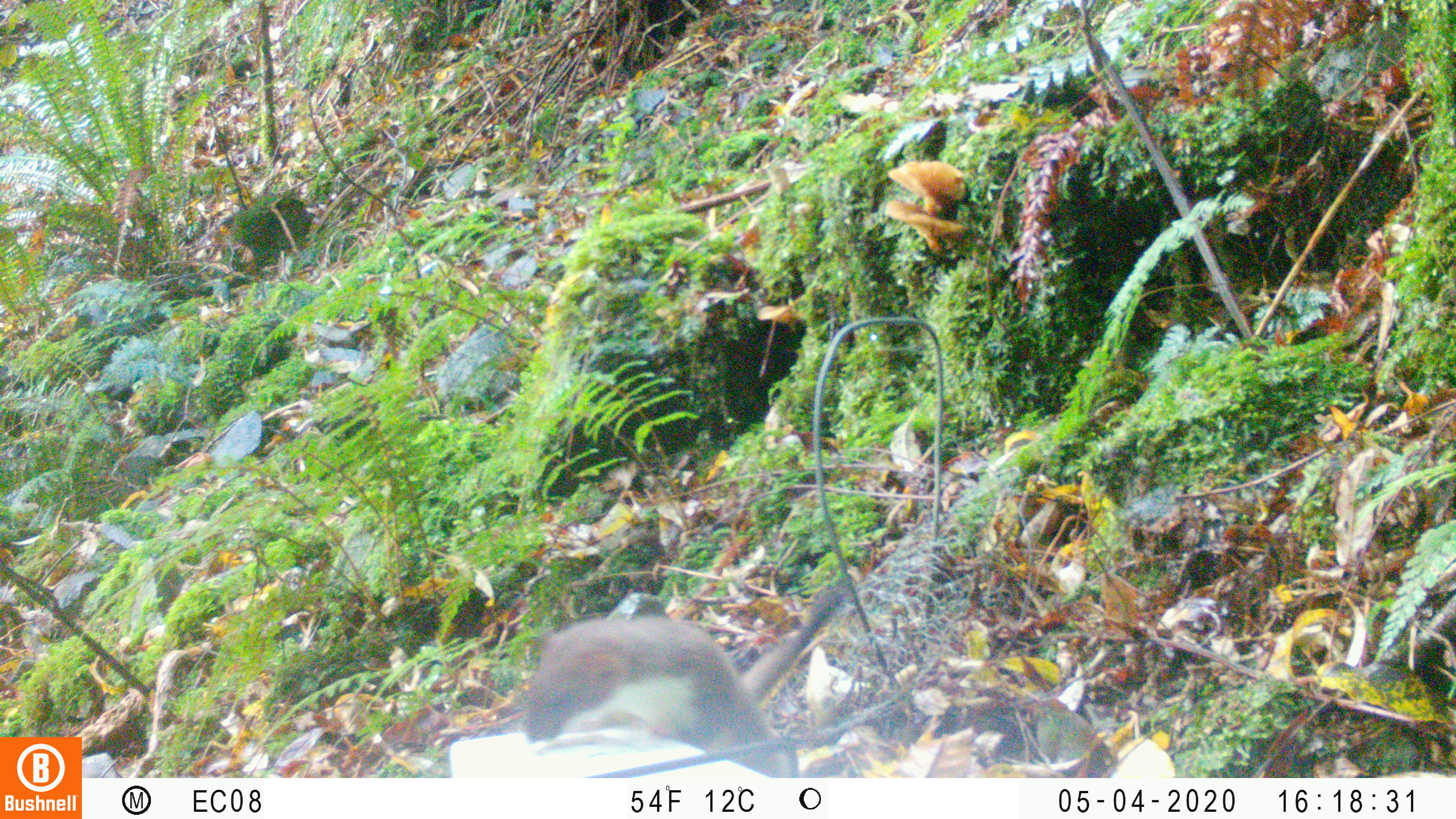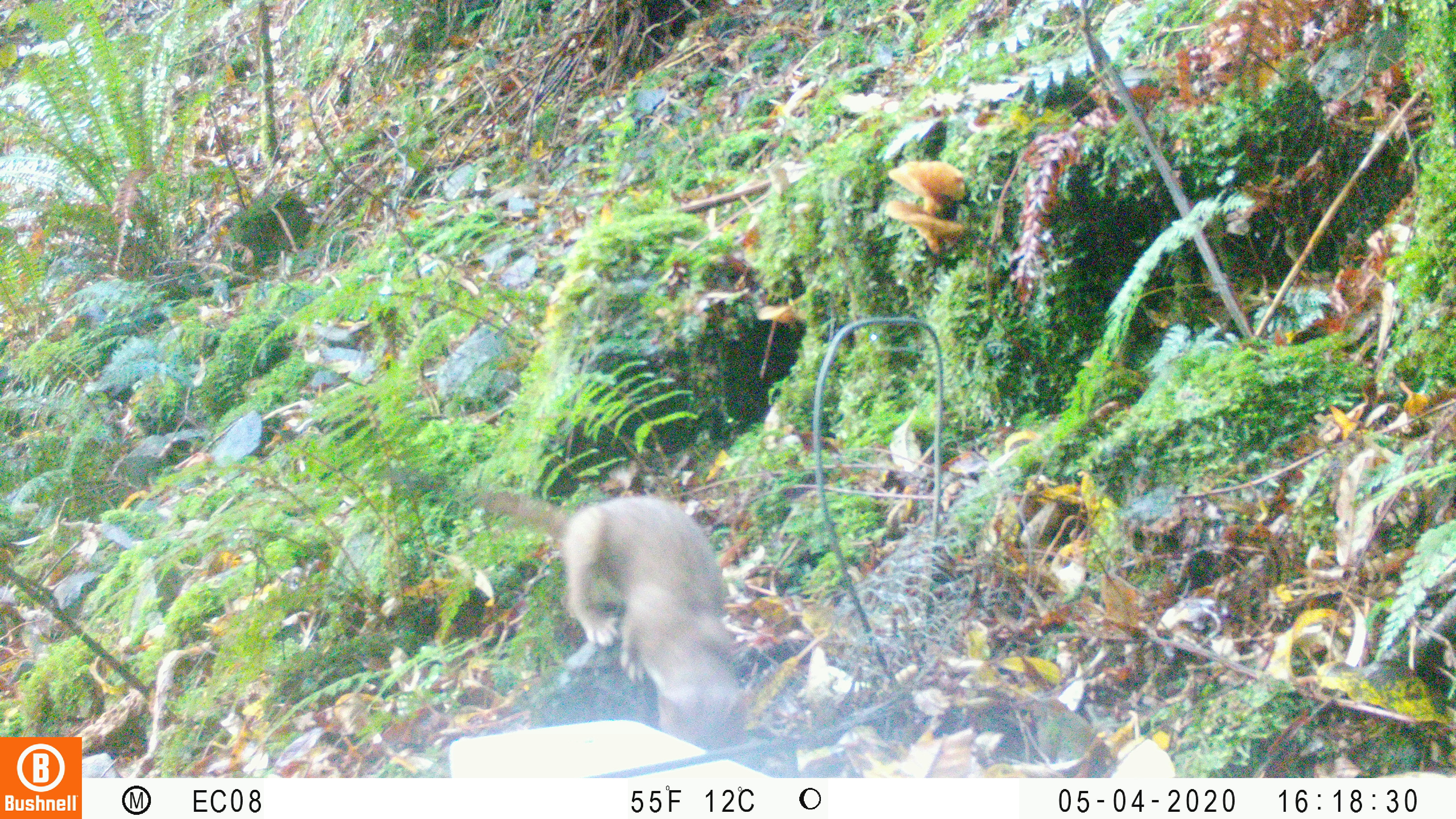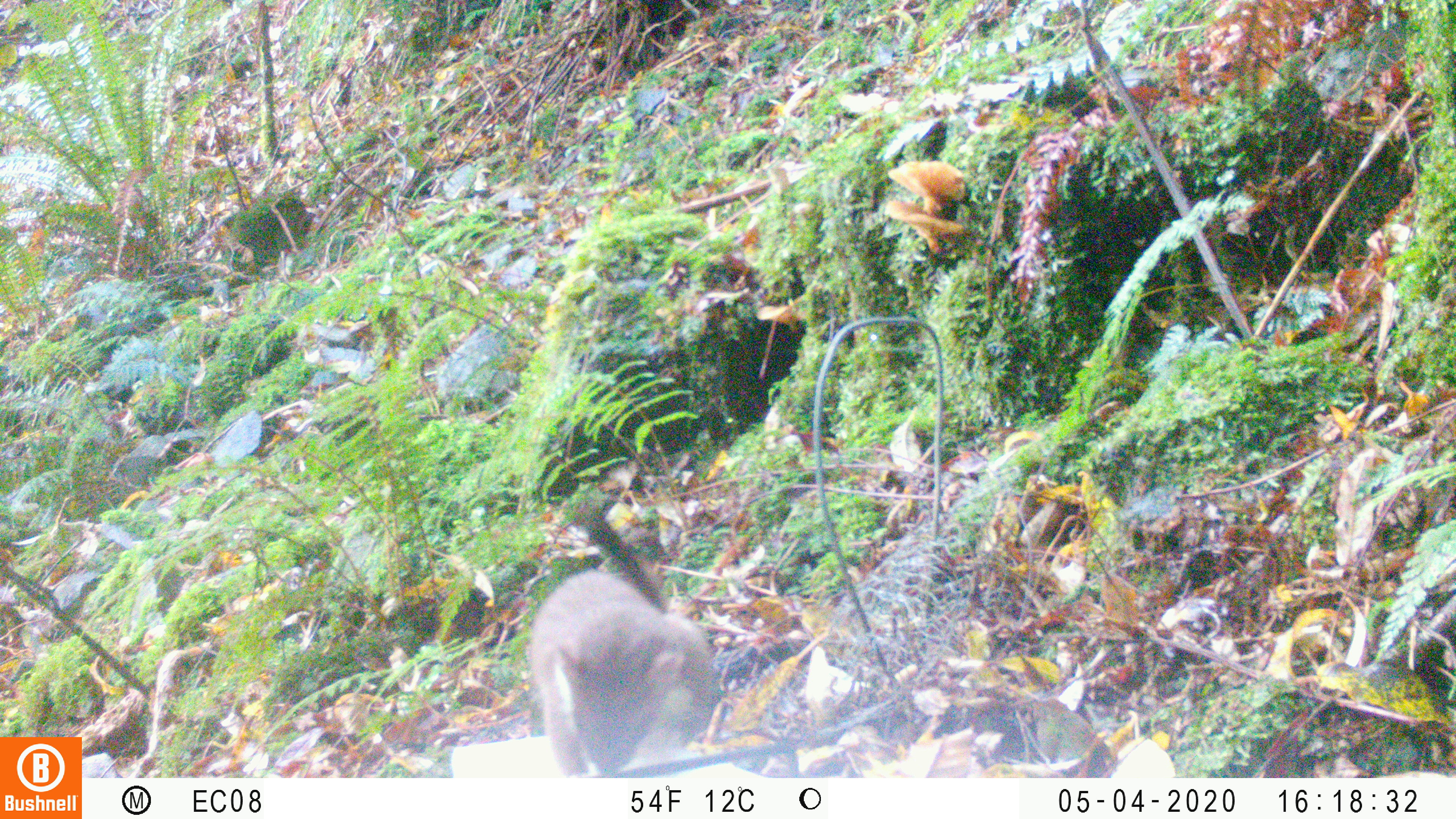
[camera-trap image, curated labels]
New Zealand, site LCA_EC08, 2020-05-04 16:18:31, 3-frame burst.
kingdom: Animalia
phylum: Chordata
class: Mammalia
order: Carnivora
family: Mustelidae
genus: Mustela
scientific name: Mustela erminea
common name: stoat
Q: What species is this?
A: Stoat (Mustela erminea).